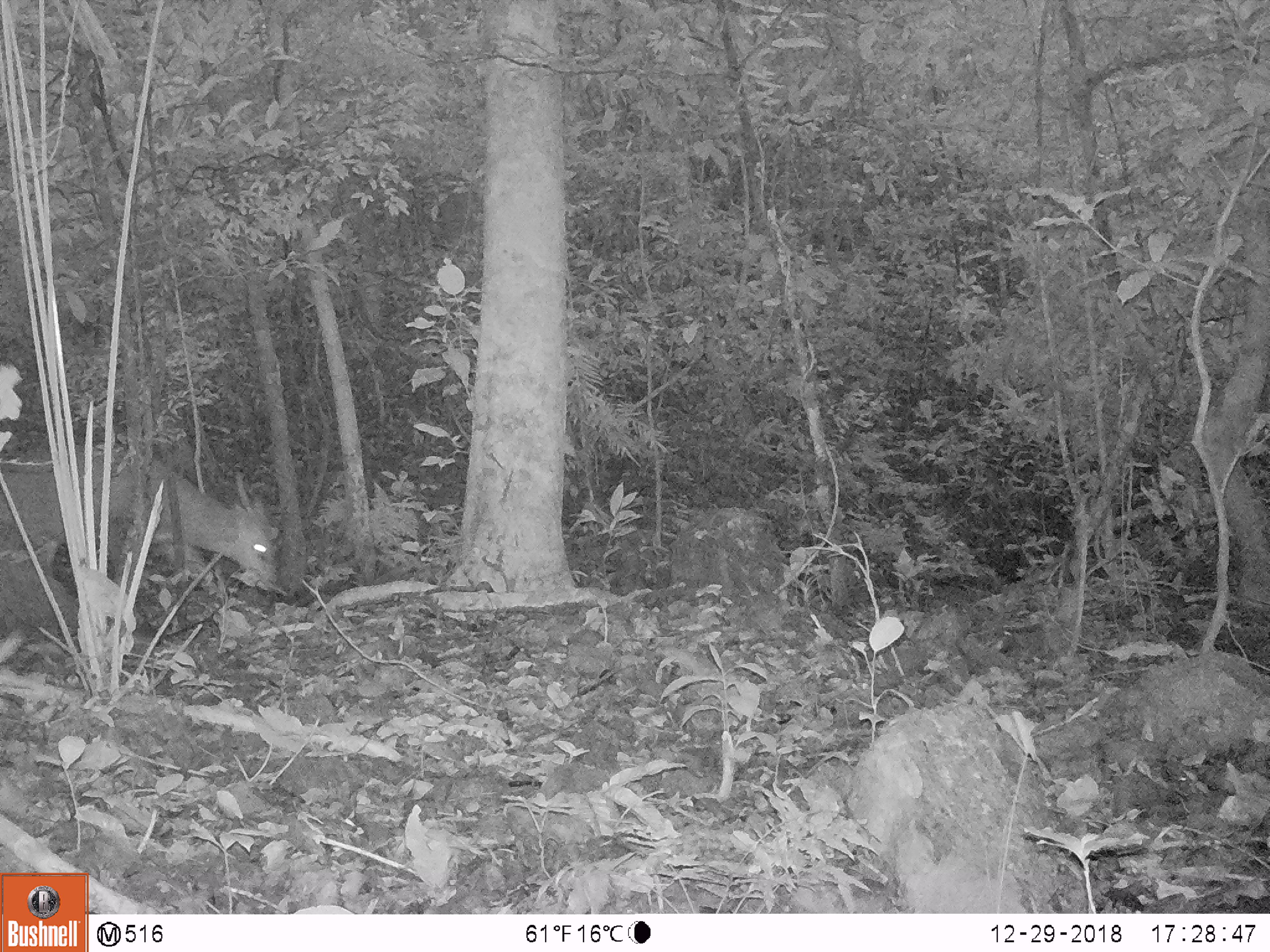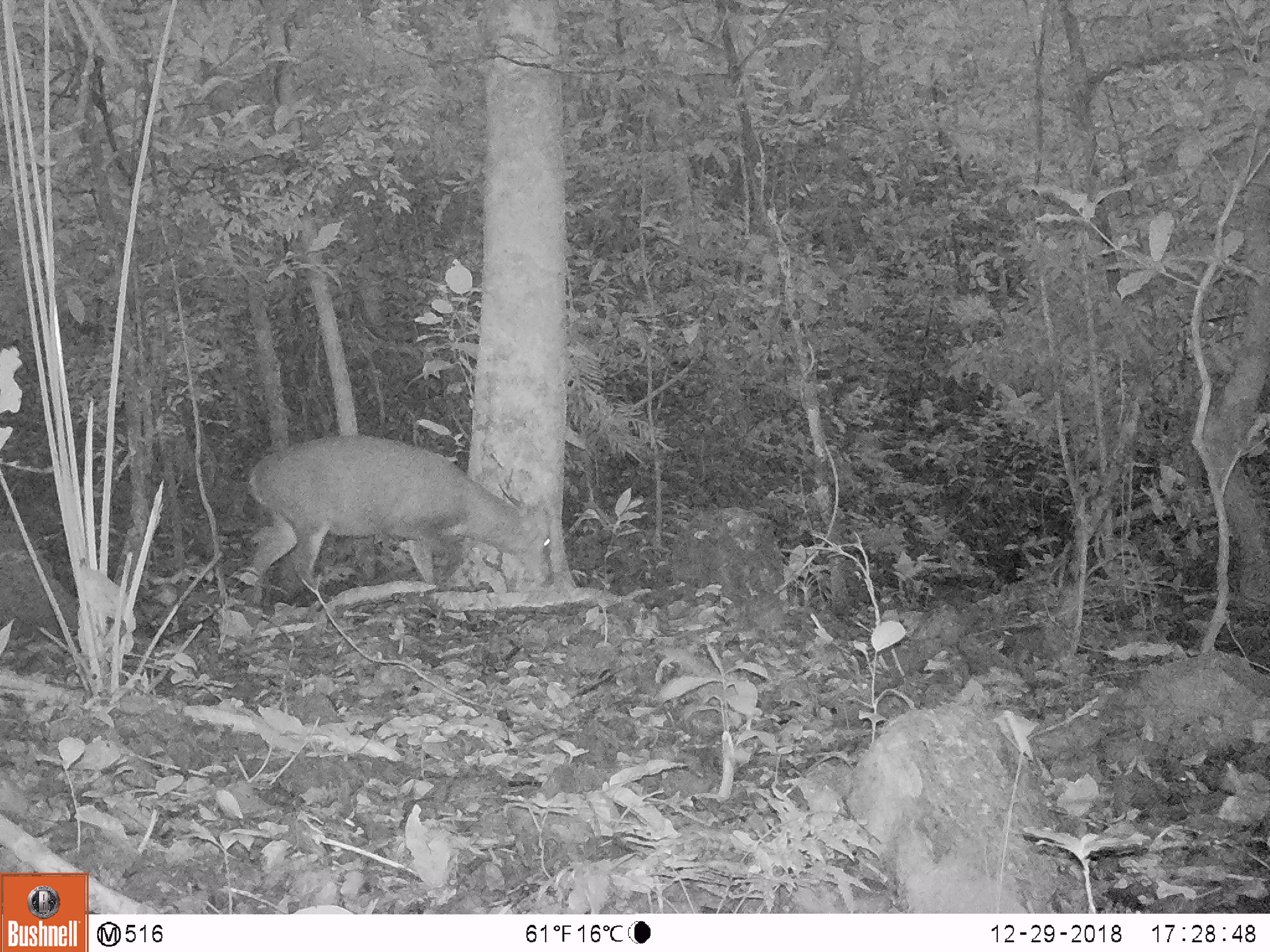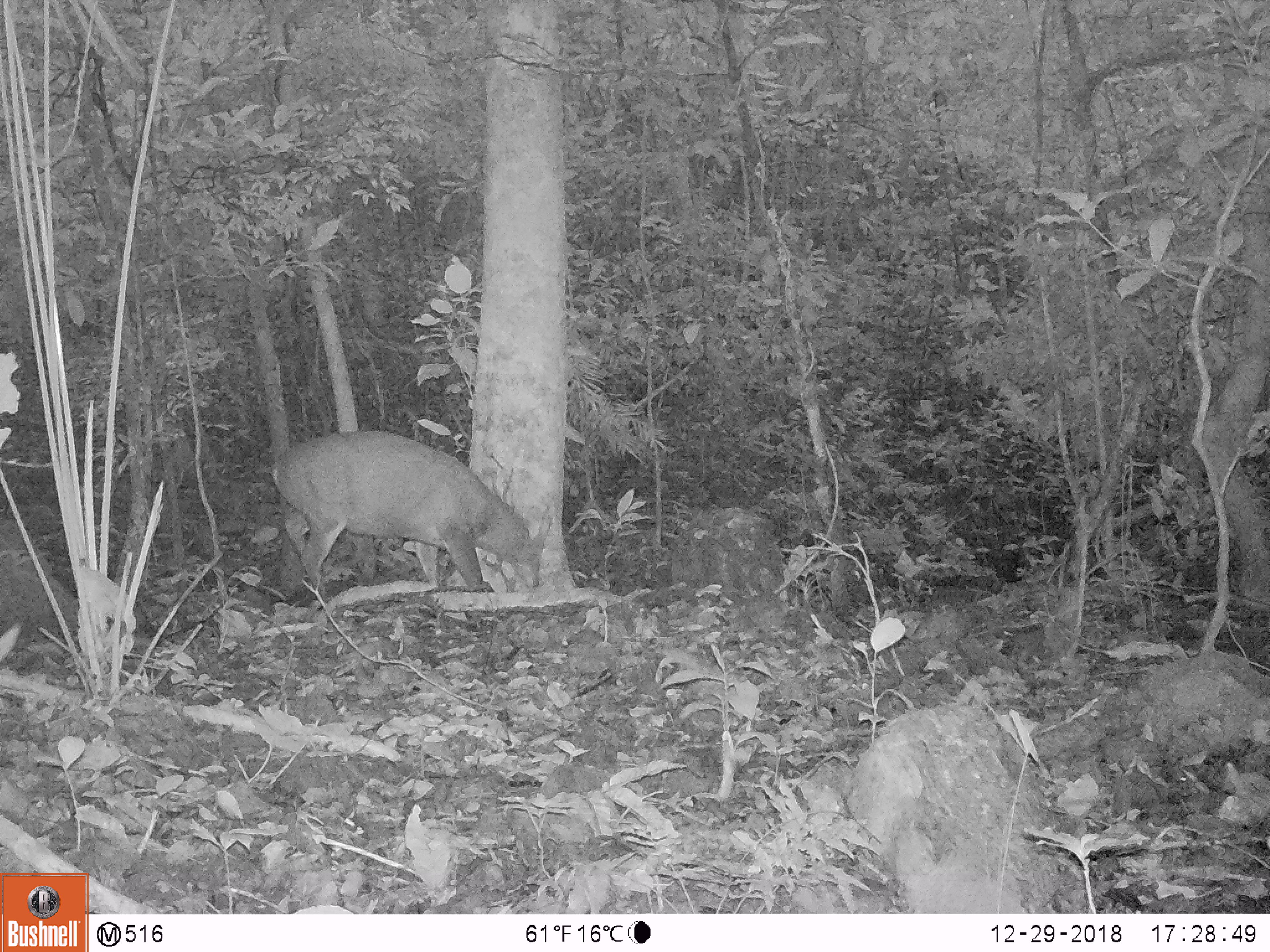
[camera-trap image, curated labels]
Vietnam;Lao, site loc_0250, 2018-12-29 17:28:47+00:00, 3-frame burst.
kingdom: Animalia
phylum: Chordata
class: Mammalia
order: Artiodactyla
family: Cervidae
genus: Muntiacus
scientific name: Muntiacus vuquangensis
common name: large-antlered muntjac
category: large antlered muntjac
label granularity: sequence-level